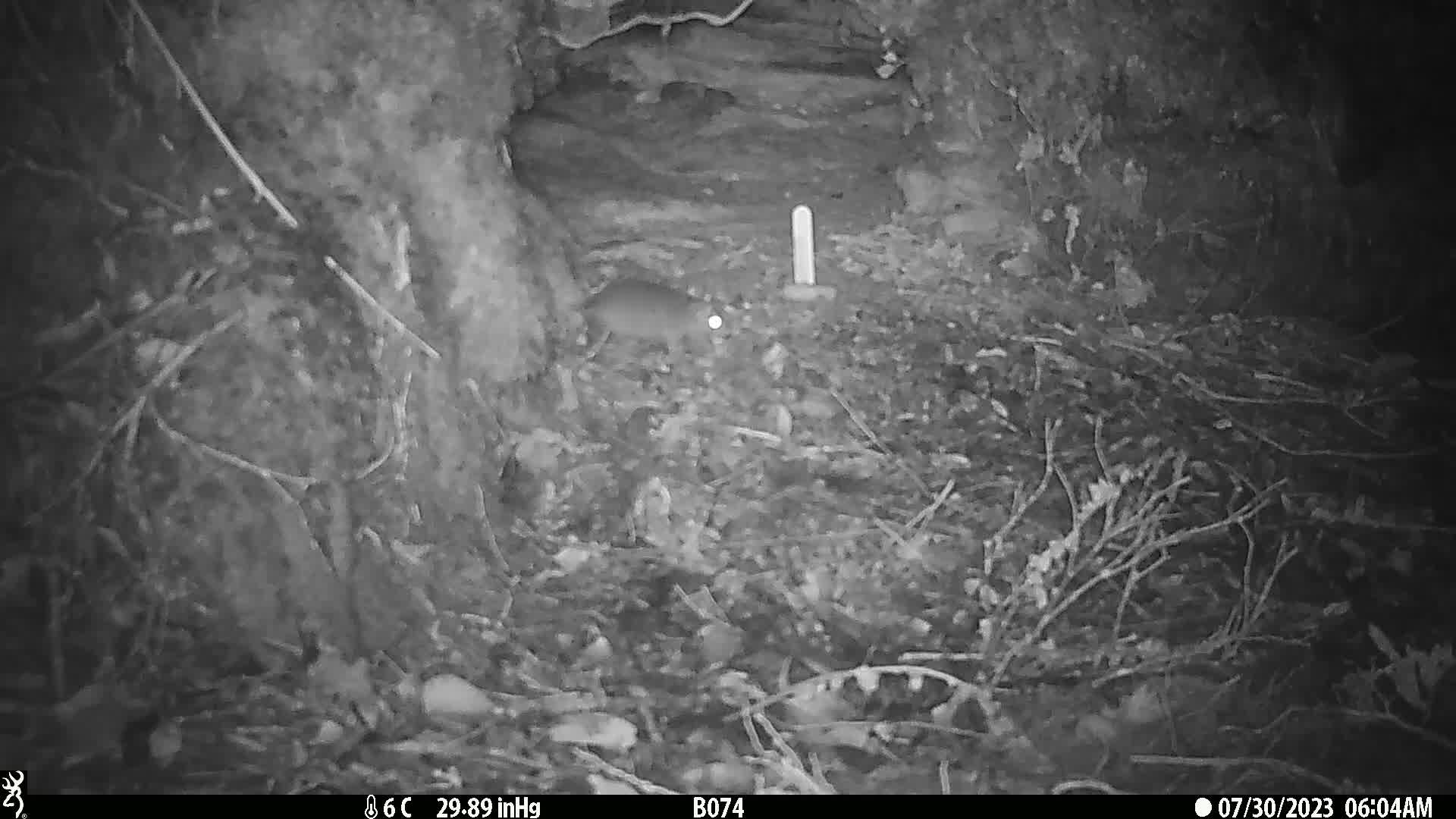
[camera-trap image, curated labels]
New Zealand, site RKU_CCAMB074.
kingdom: Animalia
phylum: Chordata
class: Mammalia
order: Rodentia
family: Muridae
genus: Rattus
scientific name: Rattus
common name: rat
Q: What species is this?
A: Rat (Rattus).